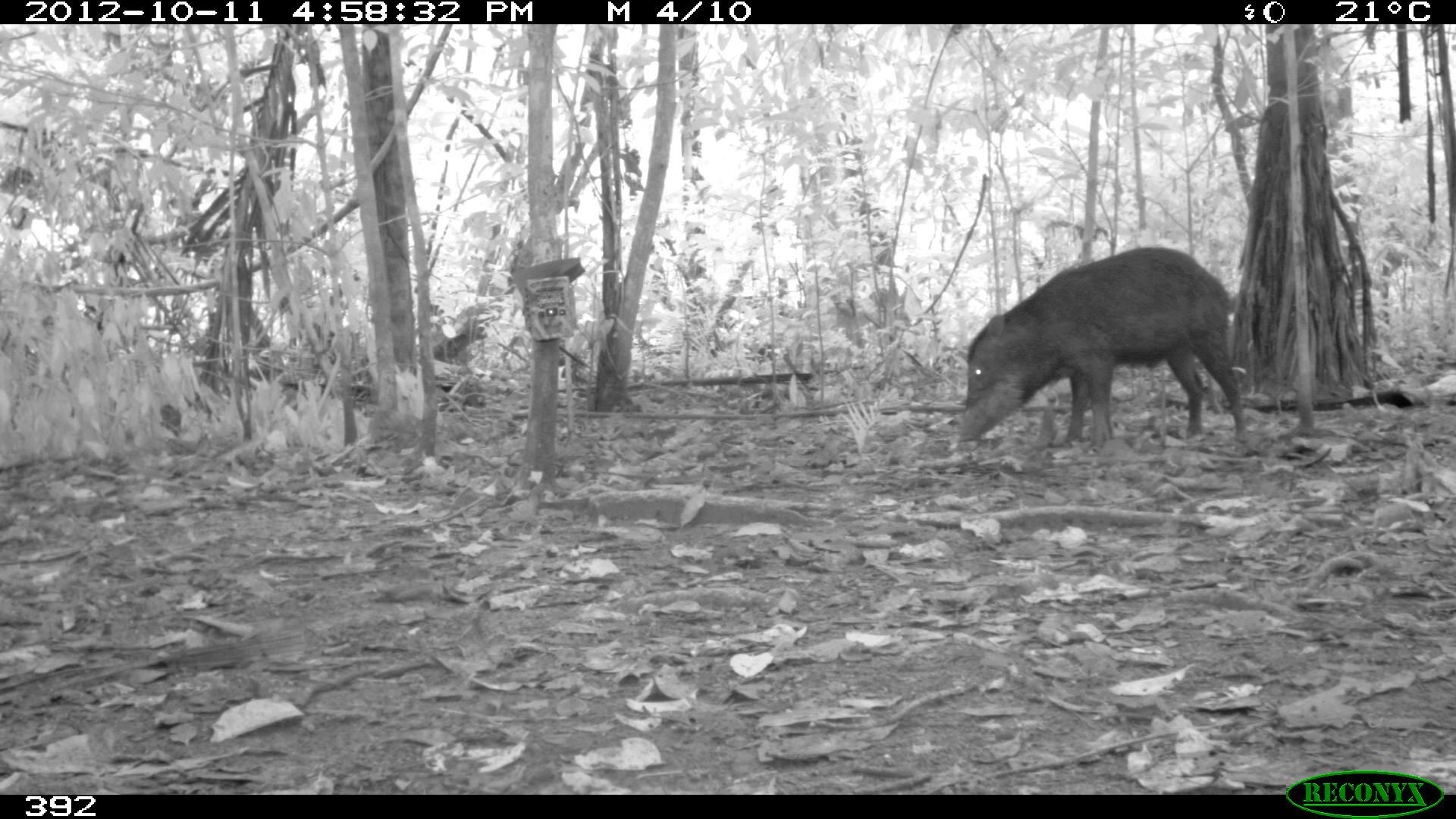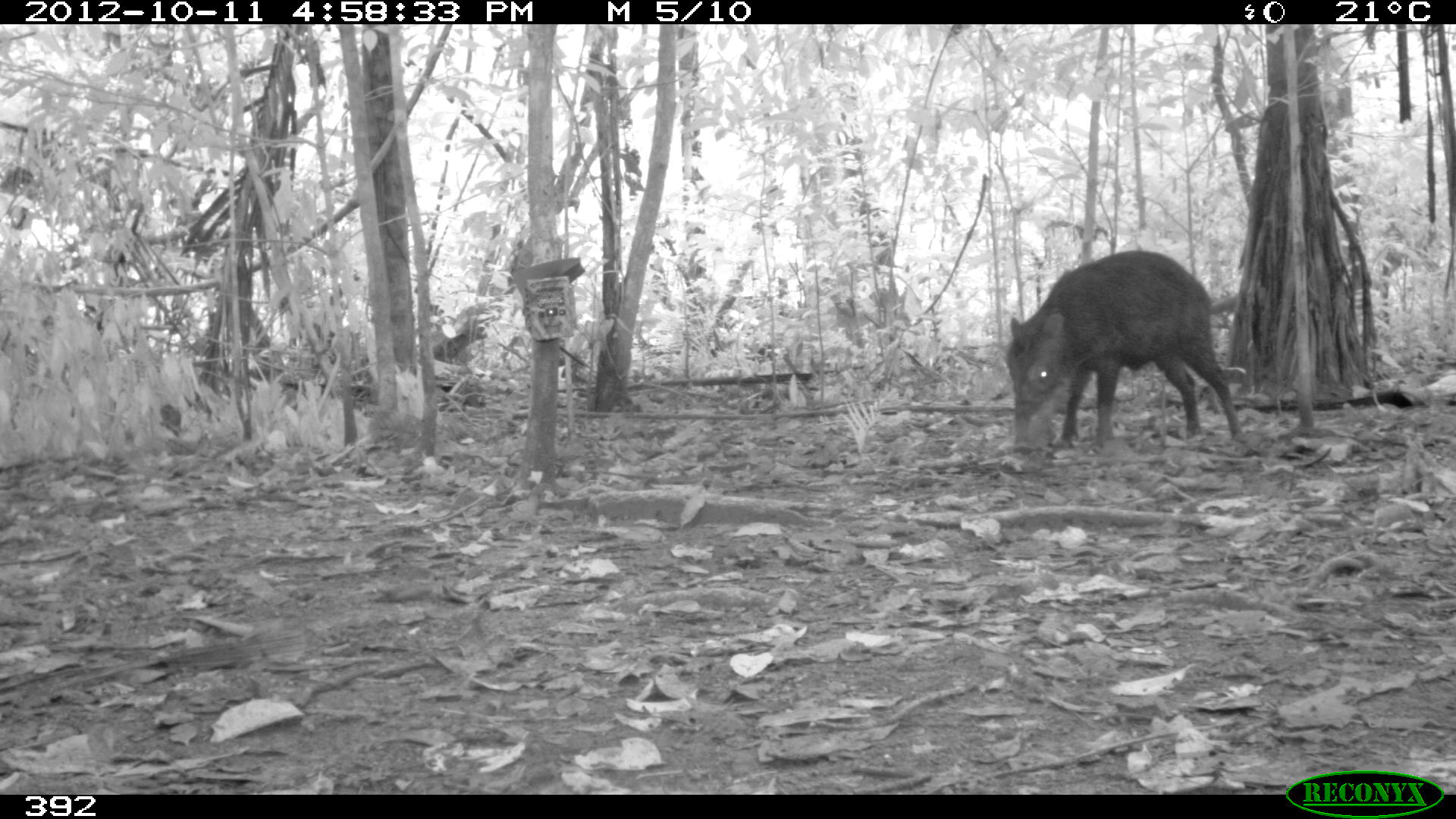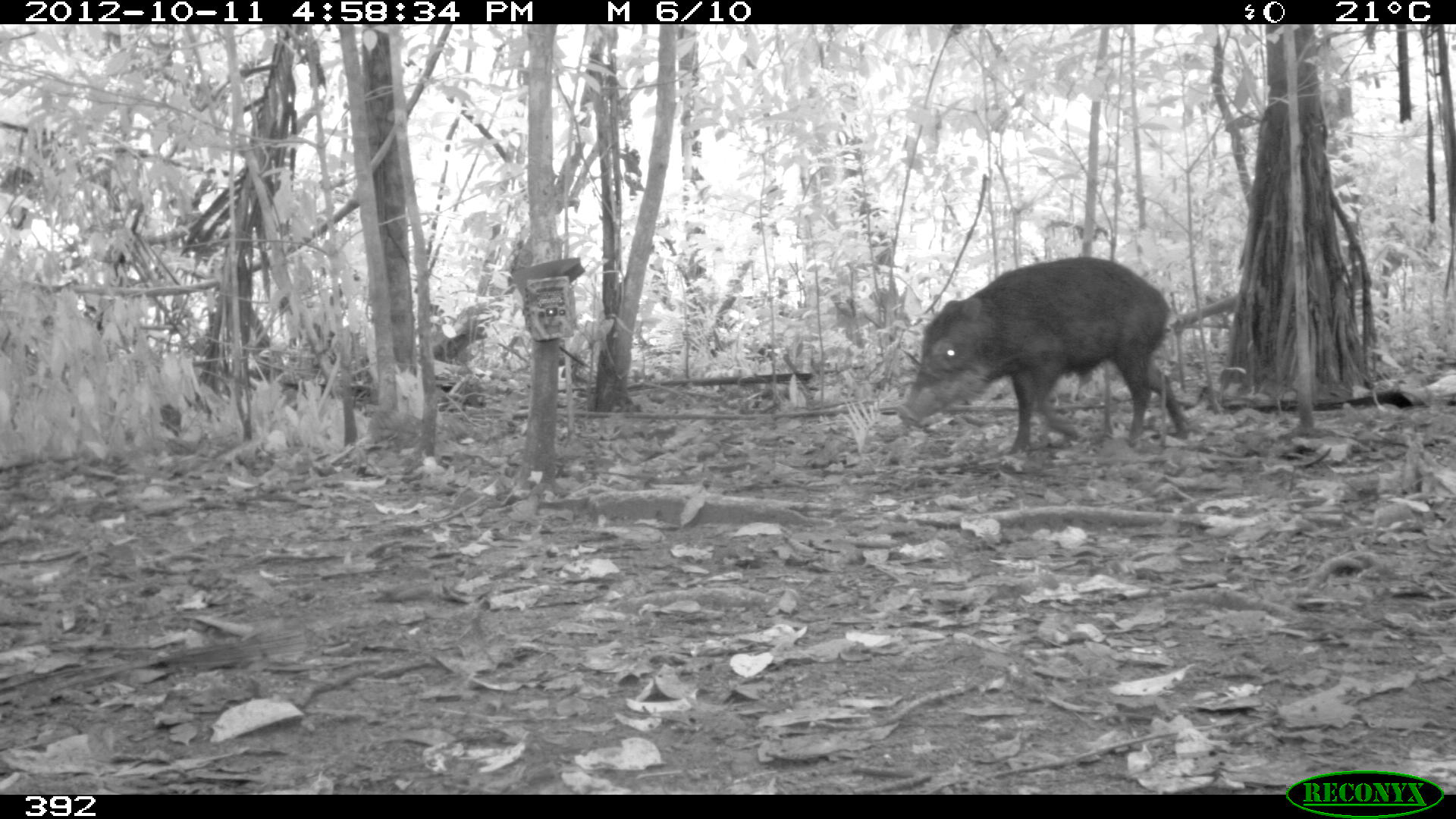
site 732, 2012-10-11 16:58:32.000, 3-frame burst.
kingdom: Animalia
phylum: Chordata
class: Mammalia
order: Artiodactyla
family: Tayassuidae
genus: Tayassu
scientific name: Tayassu pecari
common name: white-lipped peccary